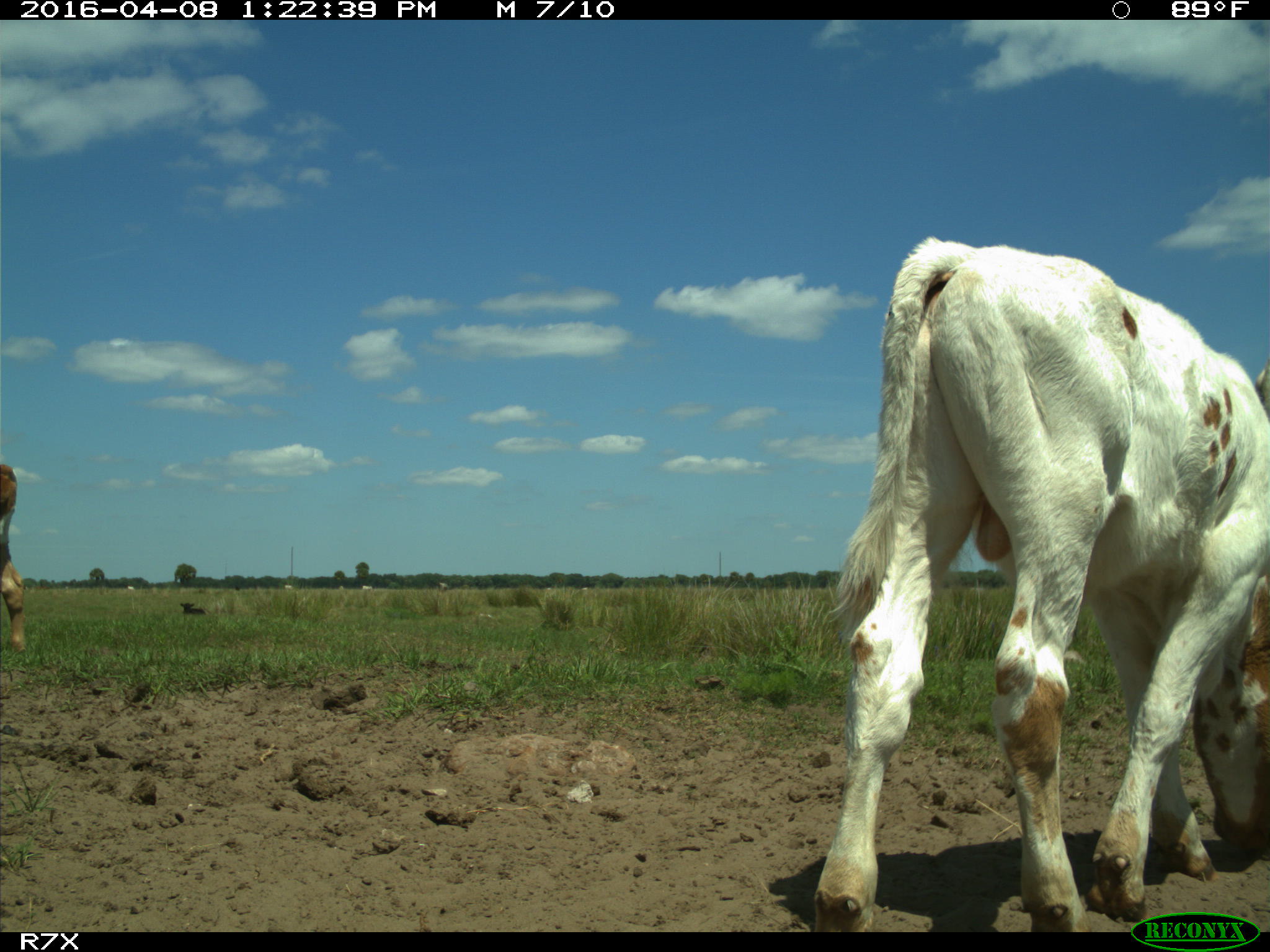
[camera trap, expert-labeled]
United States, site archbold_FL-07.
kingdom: Animalia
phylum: Chordata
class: Mammalia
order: Artiodactyla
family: Bovidae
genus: Bos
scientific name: Bos taurus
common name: domestic cow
Bos taurus (domestic cow).